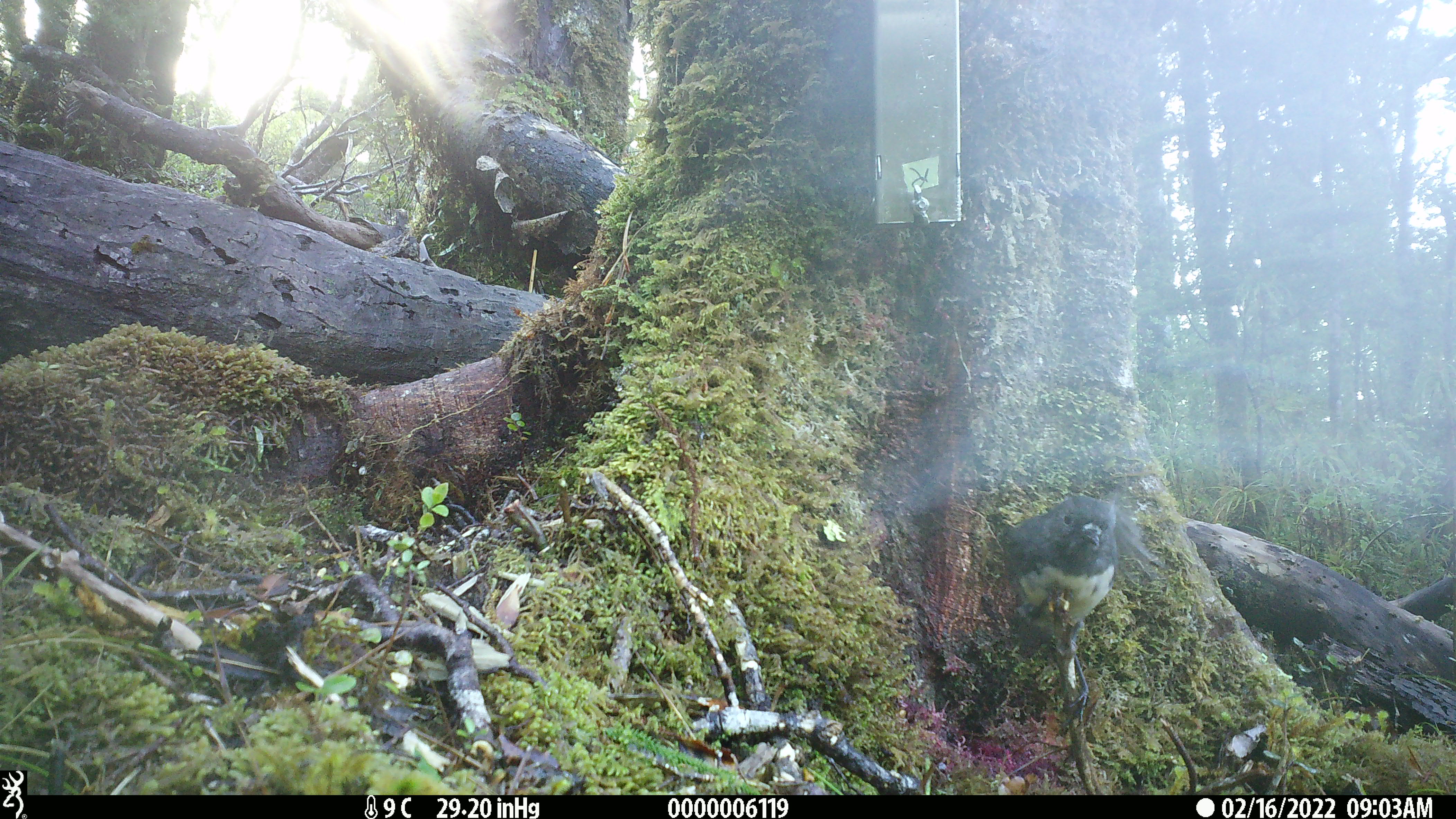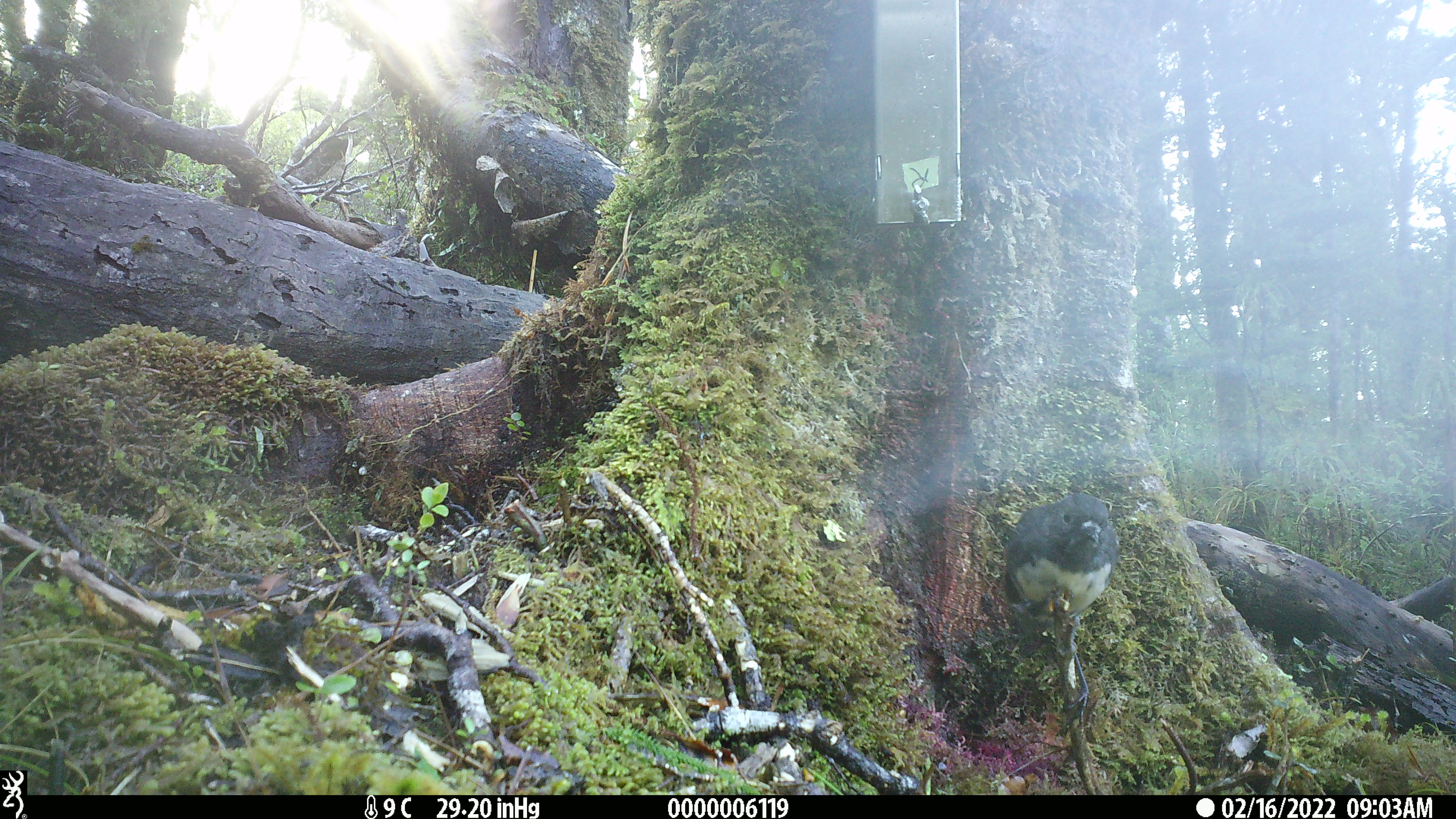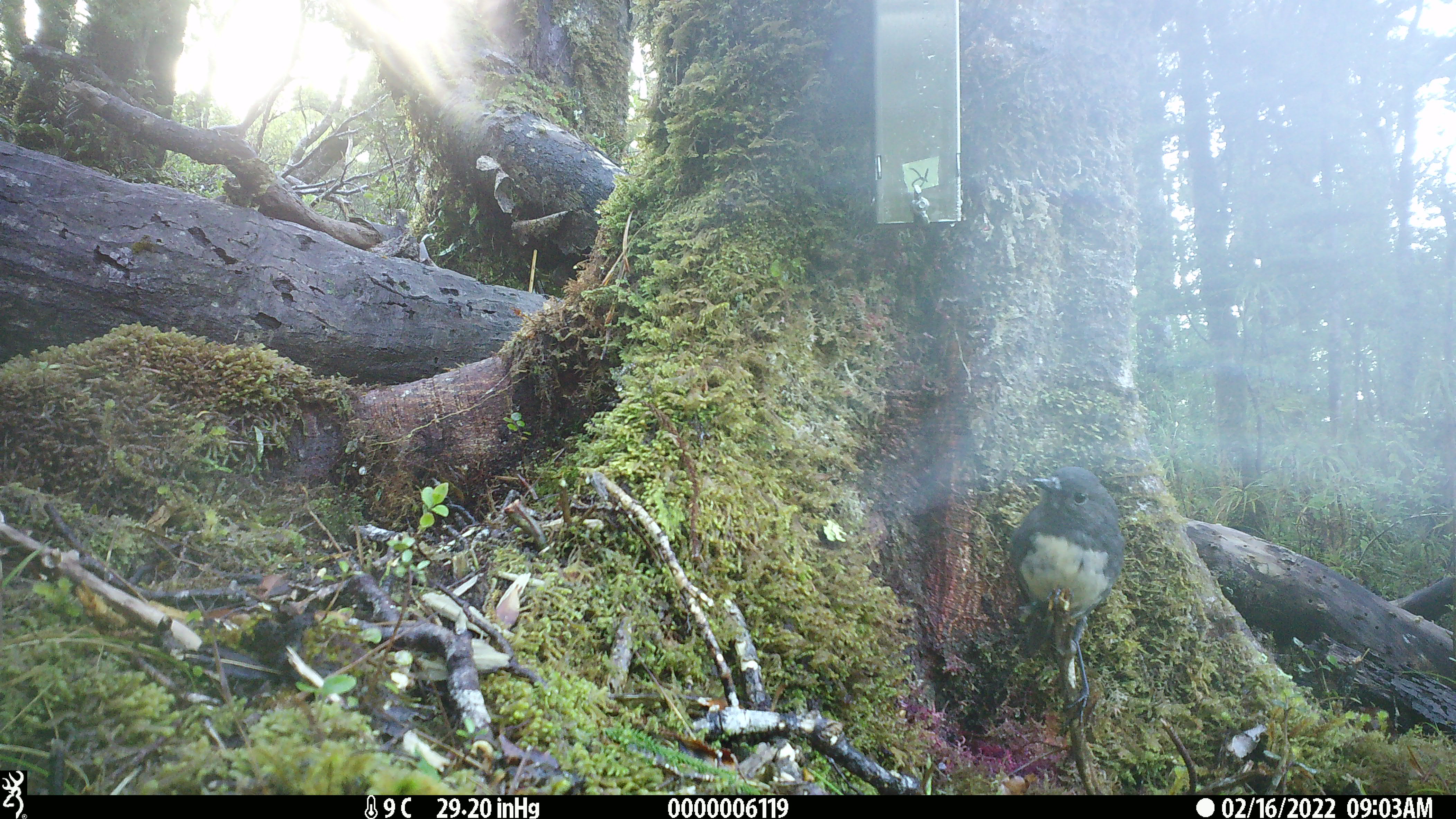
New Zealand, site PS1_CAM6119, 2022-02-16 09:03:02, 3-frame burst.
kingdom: Animalia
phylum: Chordata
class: Aves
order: Passeriformes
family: Petroicidae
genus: Petroica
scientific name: Petroica australis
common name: new zealand robin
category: robin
Robin (new zealand robin) (Petroica australis).